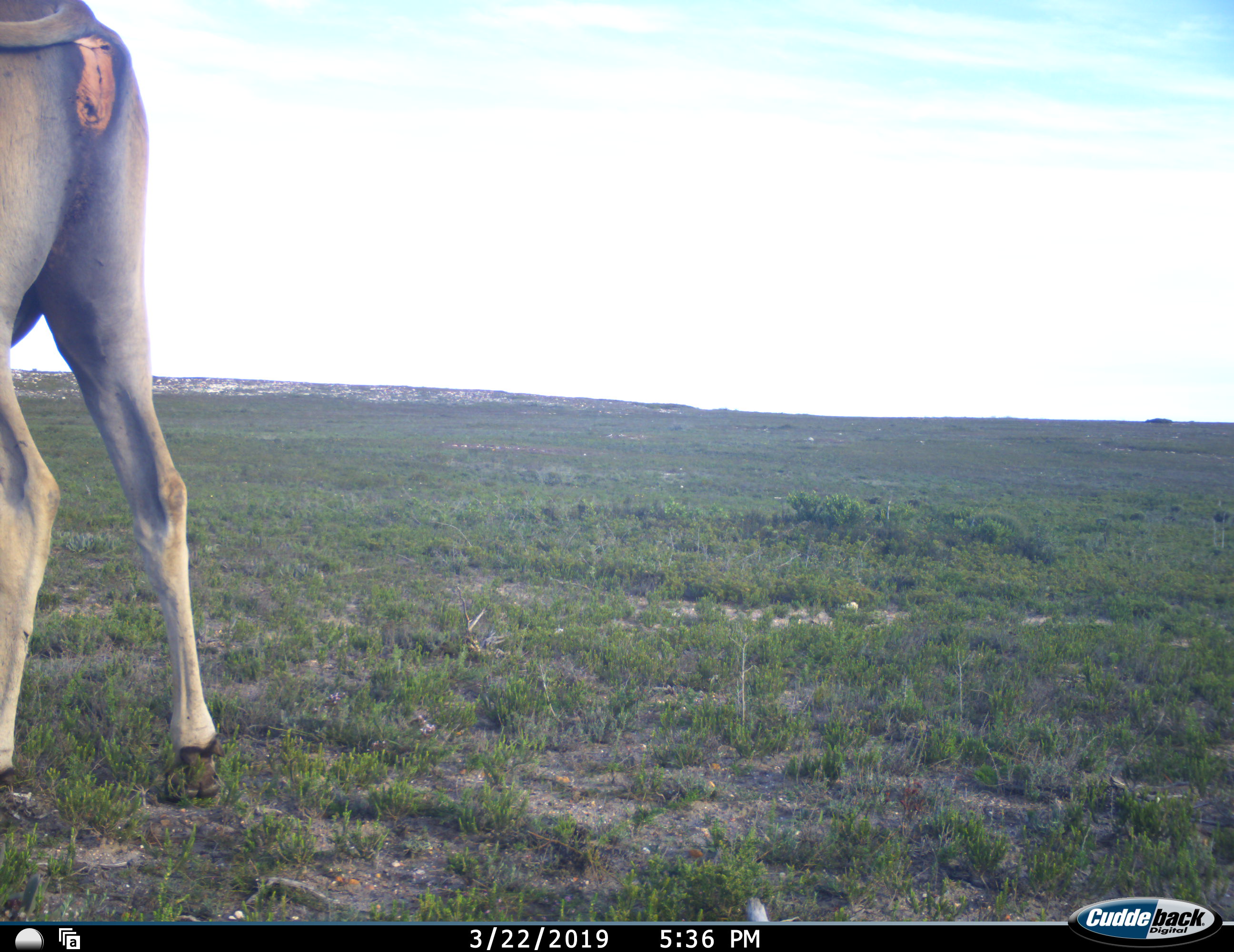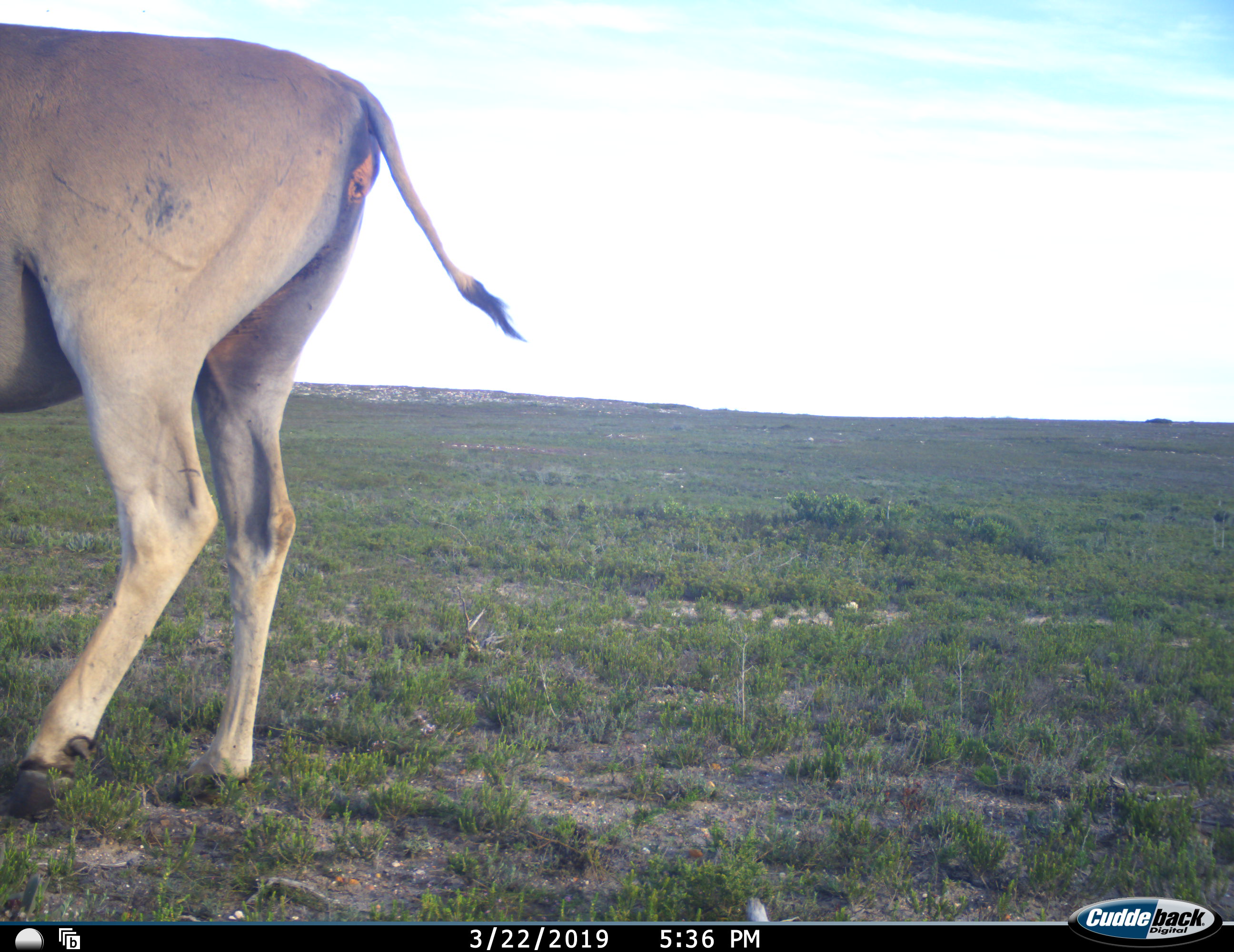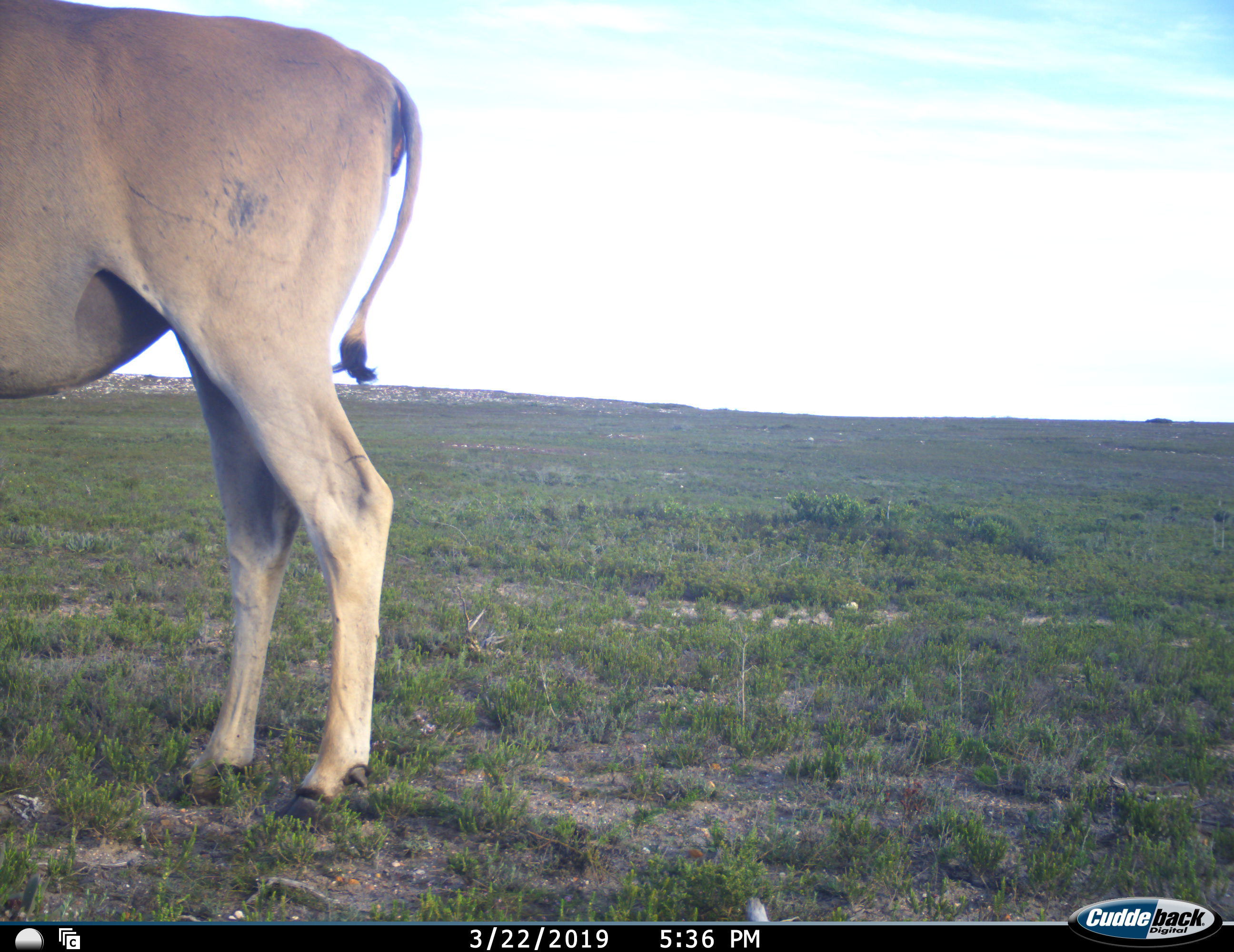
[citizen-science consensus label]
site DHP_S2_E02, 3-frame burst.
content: unidentified animal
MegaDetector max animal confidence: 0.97